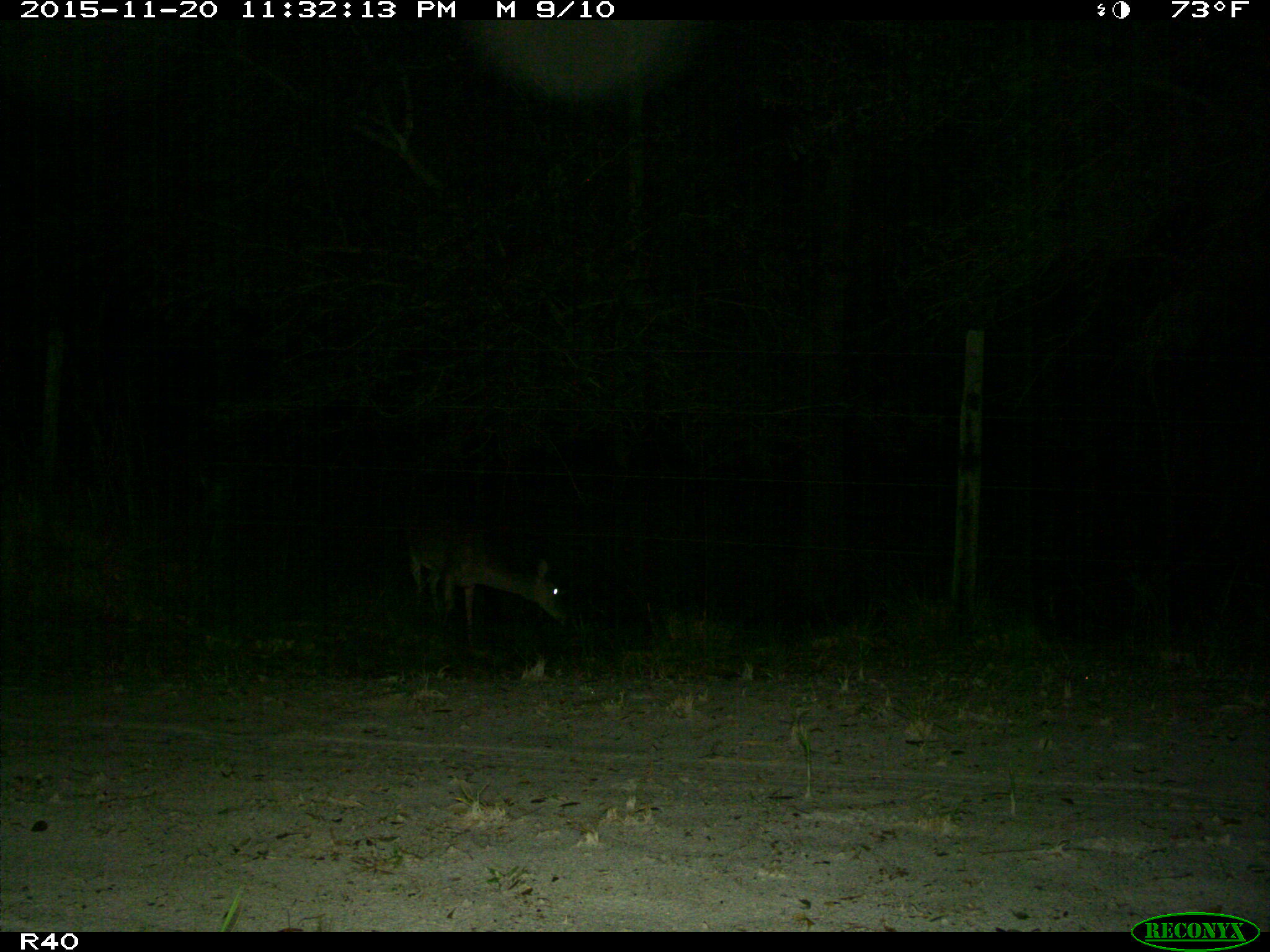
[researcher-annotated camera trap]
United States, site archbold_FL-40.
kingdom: Animalia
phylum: Chordata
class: Mammalia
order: Artiodactyla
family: Cervidae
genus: Odocoileus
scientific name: Odocoileus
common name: deer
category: unidentified deer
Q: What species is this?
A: Unidentified deer (deer) (Odocoileus).